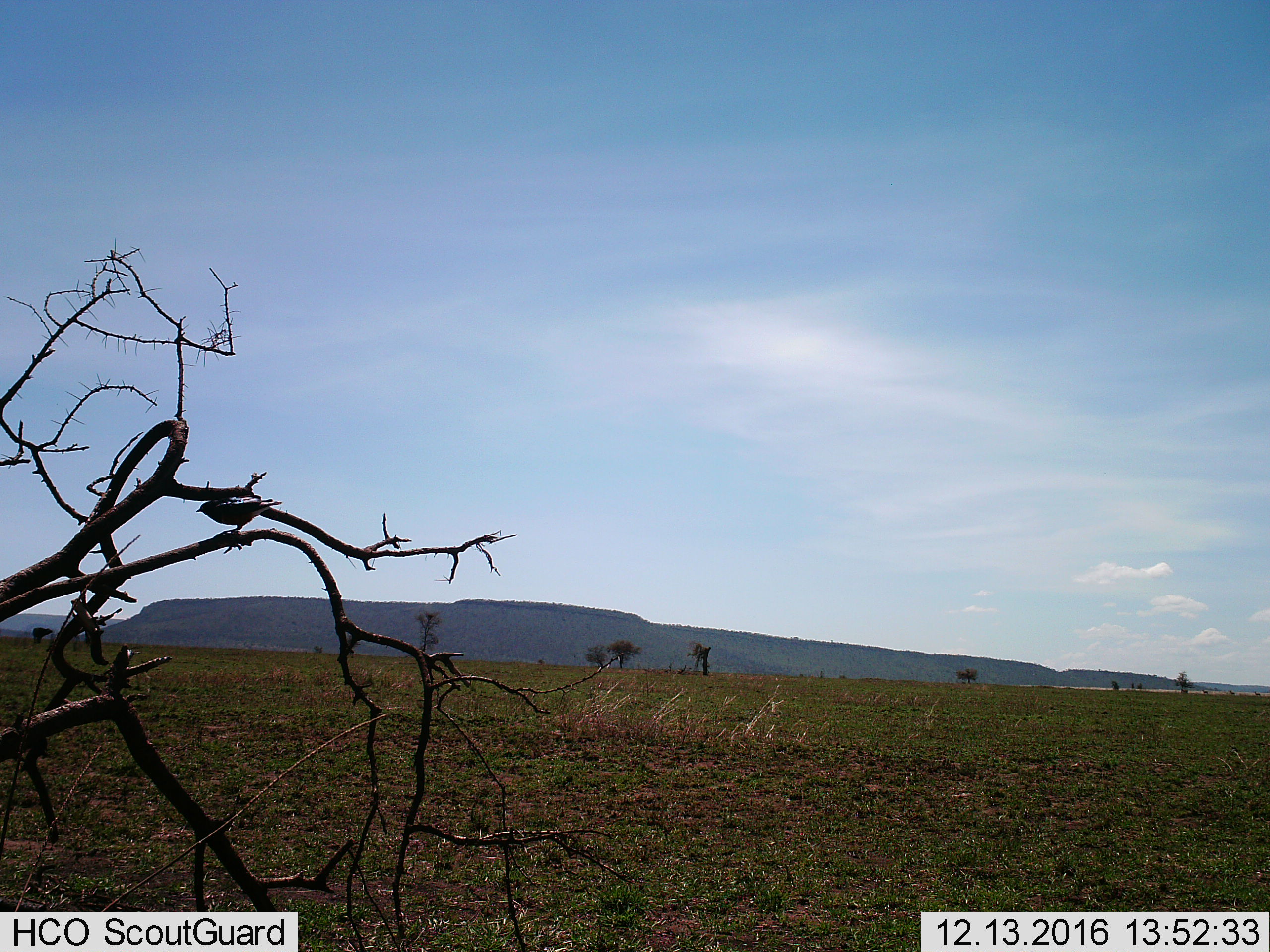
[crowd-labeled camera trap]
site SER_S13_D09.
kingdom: Animalia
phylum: Chordata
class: Aves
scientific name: Aves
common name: bird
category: birdother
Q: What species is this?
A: Birdother (bird) (Aves).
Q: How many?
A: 1.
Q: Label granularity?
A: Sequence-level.